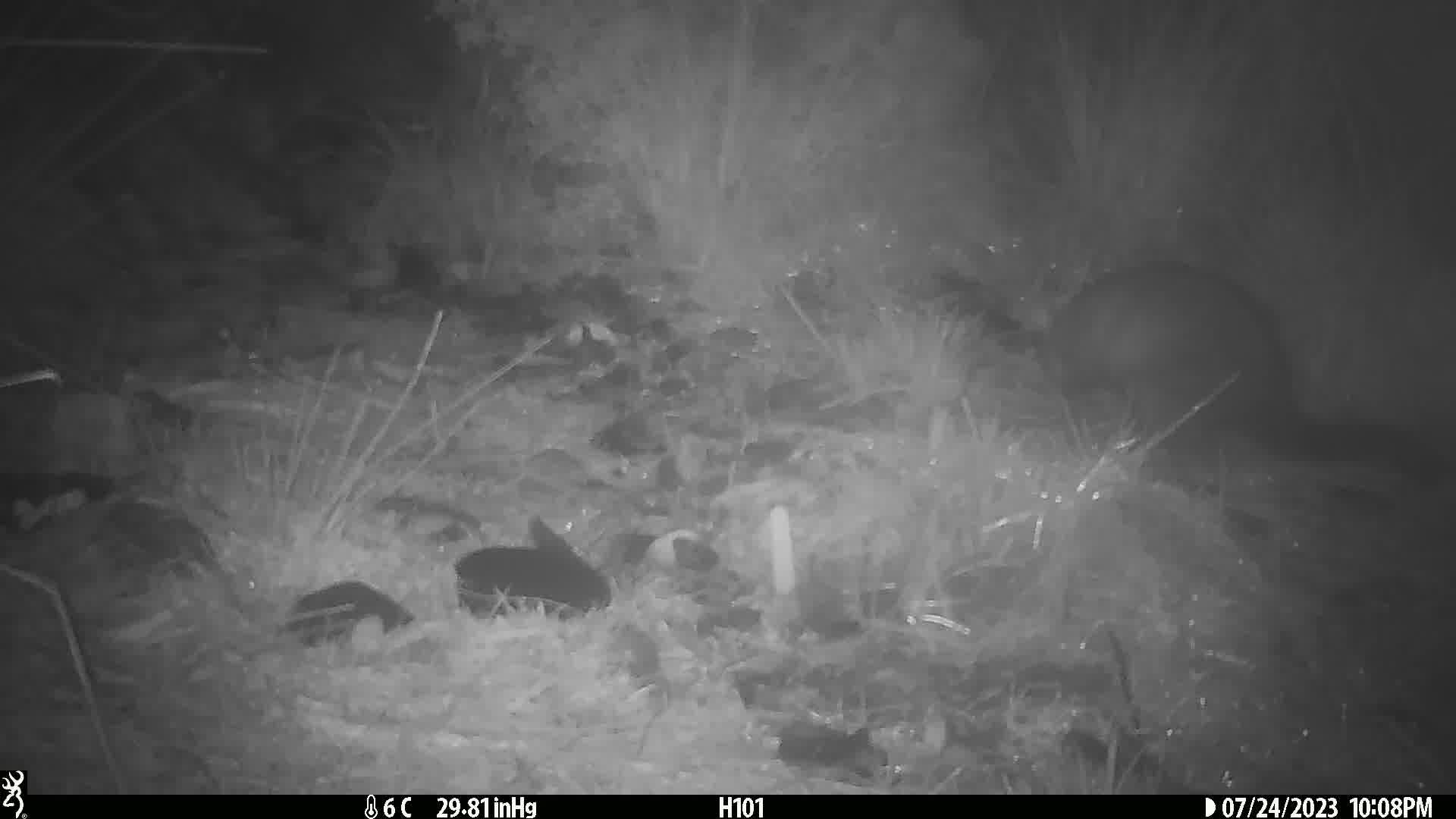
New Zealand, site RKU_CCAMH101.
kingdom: Animalia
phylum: Chordata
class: Mammalia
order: Diprotodontia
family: Phalangeridae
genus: Trichosurus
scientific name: Trichosurus vulpecula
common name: common brushtail possum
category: possum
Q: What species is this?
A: Possum (common brushtail possum) (Trichosurus vulpecula).